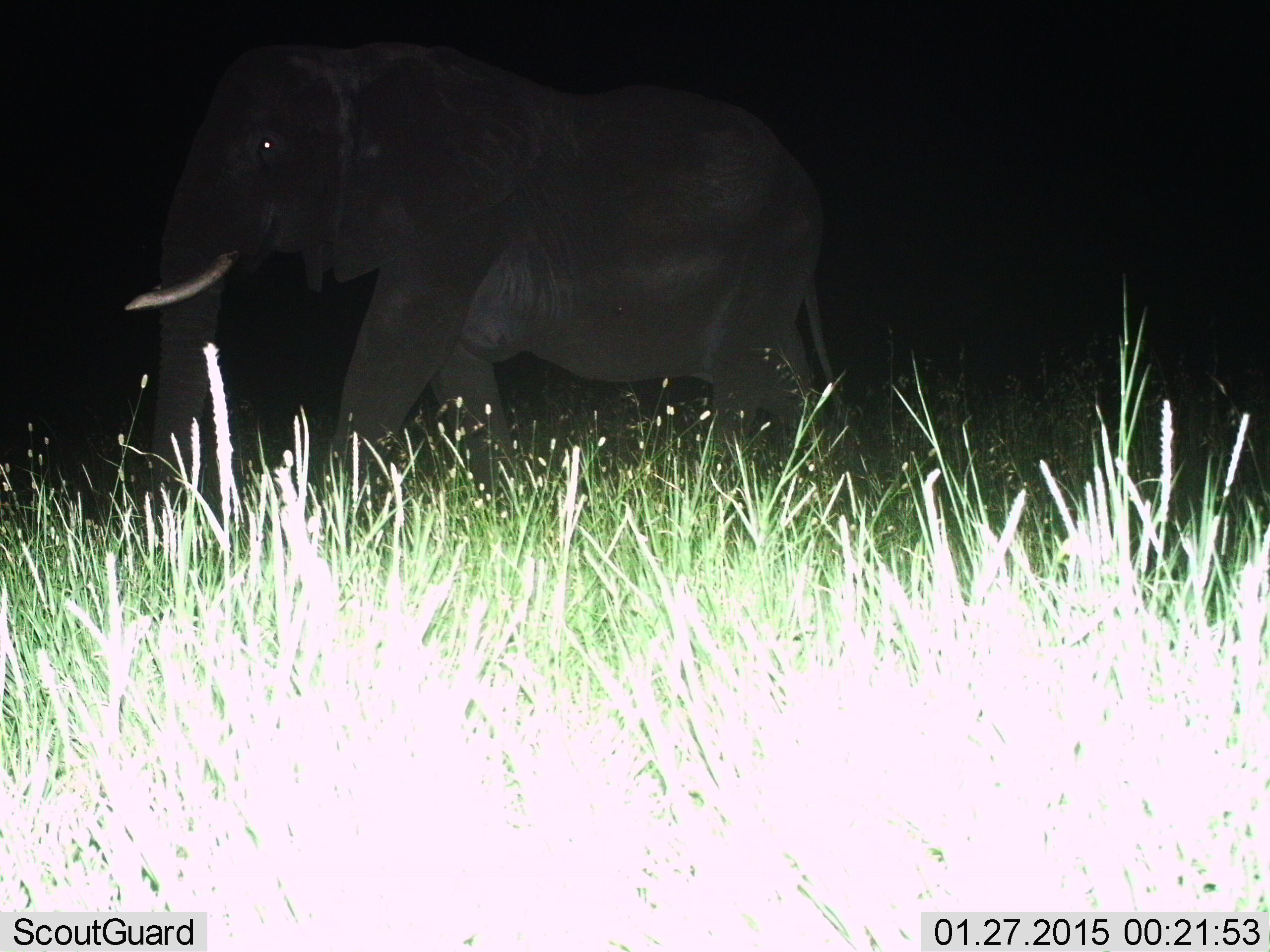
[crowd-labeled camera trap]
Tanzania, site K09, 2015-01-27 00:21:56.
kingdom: Animalia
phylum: Chordata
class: Mammalia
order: Proboscidea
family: Elephantidae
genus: Loxodonta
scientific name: Loxodonta africana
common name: african bush elephant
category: elephant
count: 1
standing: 0%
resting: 0%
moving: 100%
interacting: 0%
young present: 0%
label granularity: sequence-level